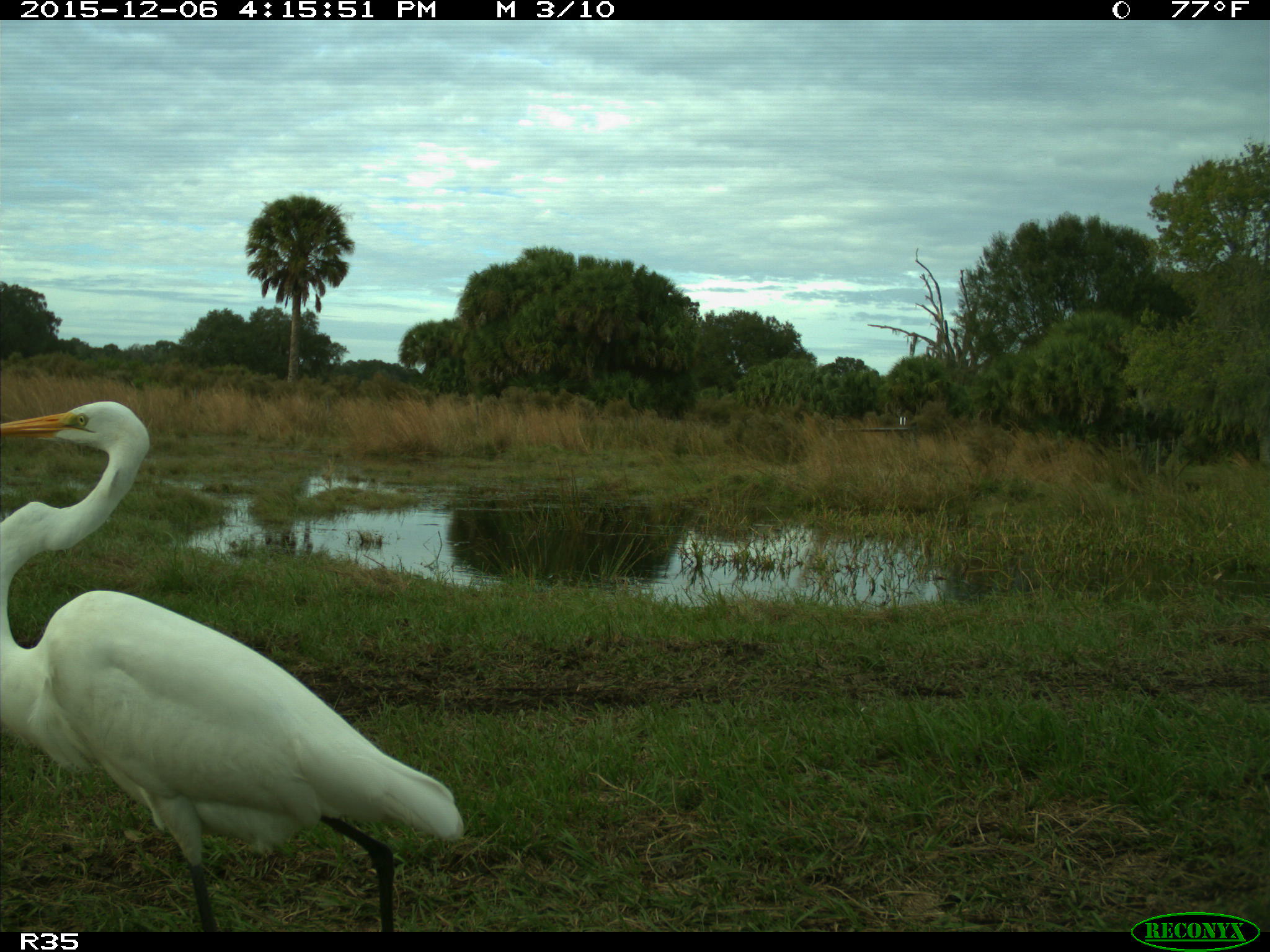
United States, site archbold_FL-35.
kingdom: Animalia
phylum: Chordata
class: Aves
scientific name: Aves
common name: birds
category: unidentified bird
Unidentified bird (birds) (Aves).